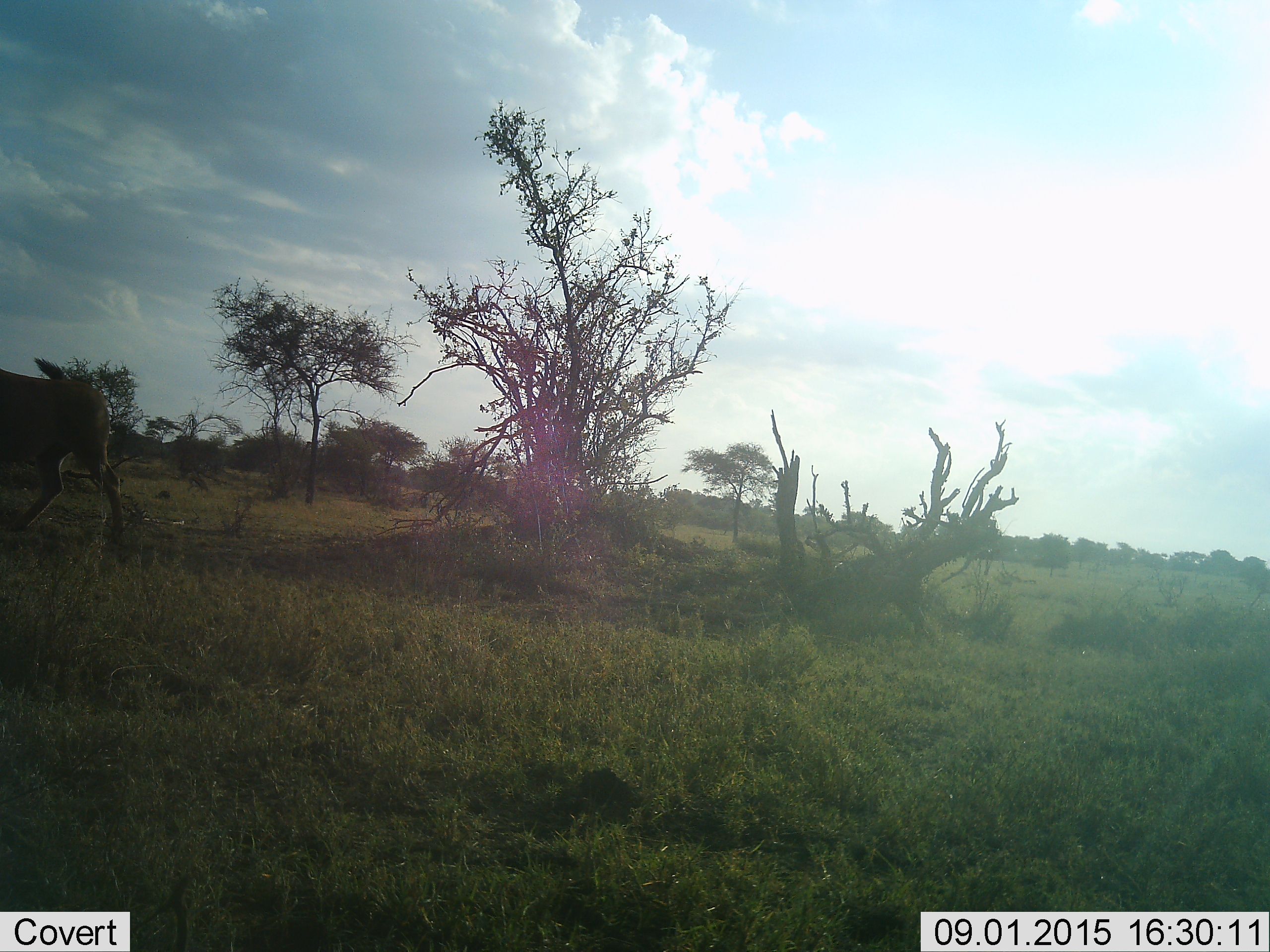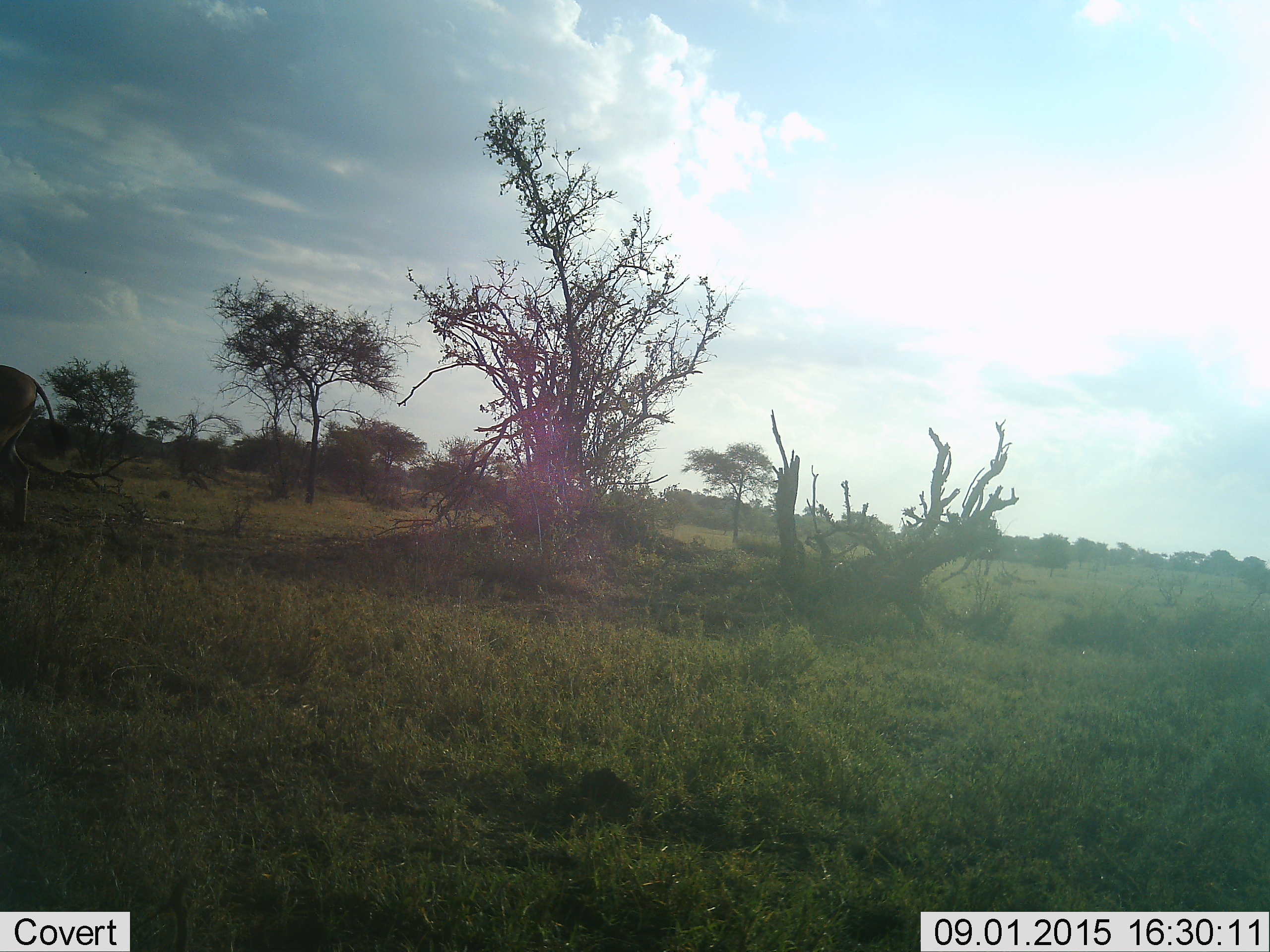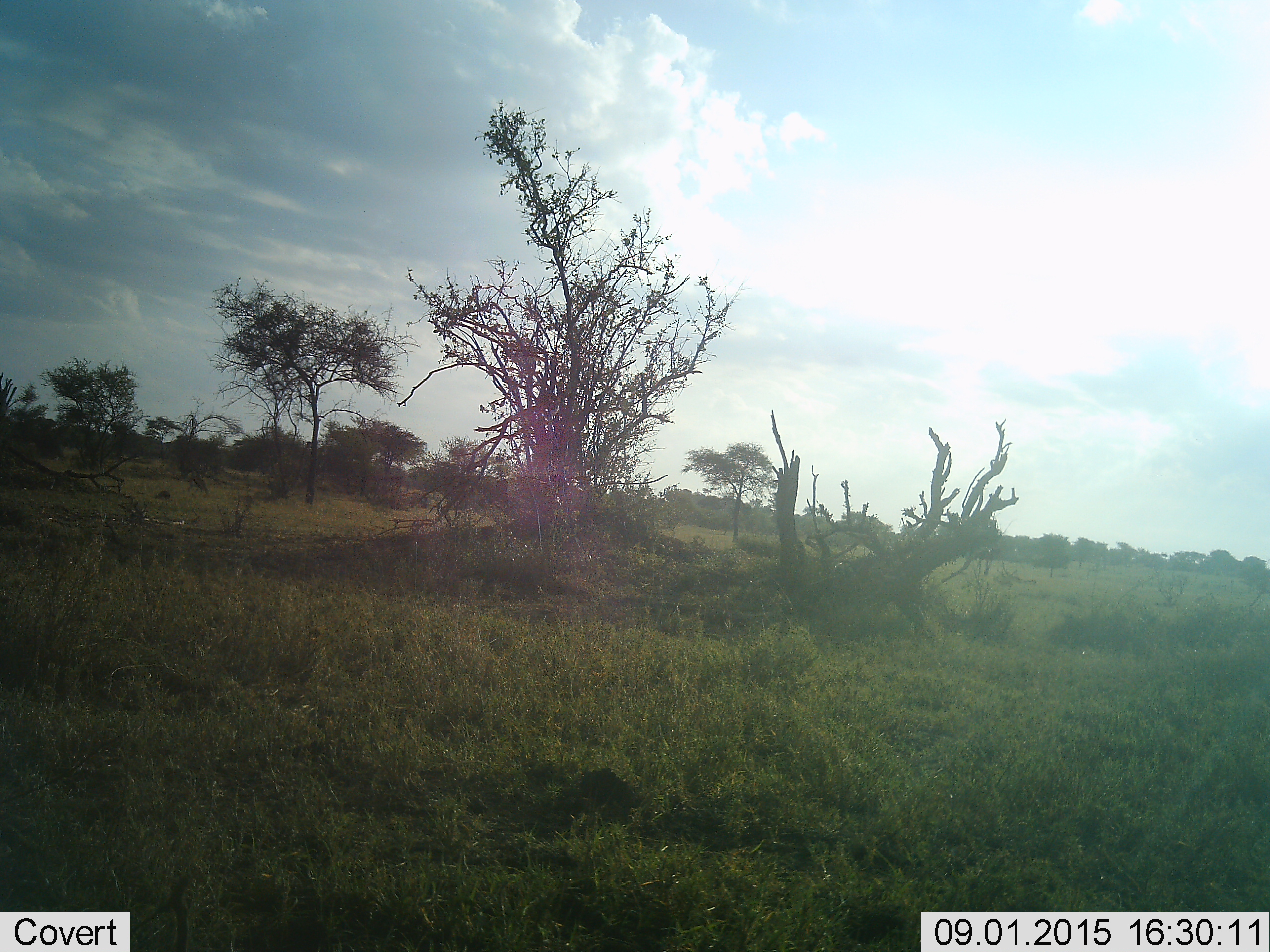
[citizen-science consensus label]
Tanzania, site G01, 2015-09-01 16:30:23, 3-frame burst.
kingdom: Animalia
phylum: Chordata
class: Mammalia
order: Artiodactyla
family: Bovidae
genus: Tragelaphus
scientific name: Tragelaphus oryx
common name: eland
Eland (Tragelaphus oryx), count 1. Behavior (volunteer vote fractions): standing 0%, resting 0%, moving 100%, interacting 0%. Young present (vote fraction): 0%. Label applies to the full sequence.